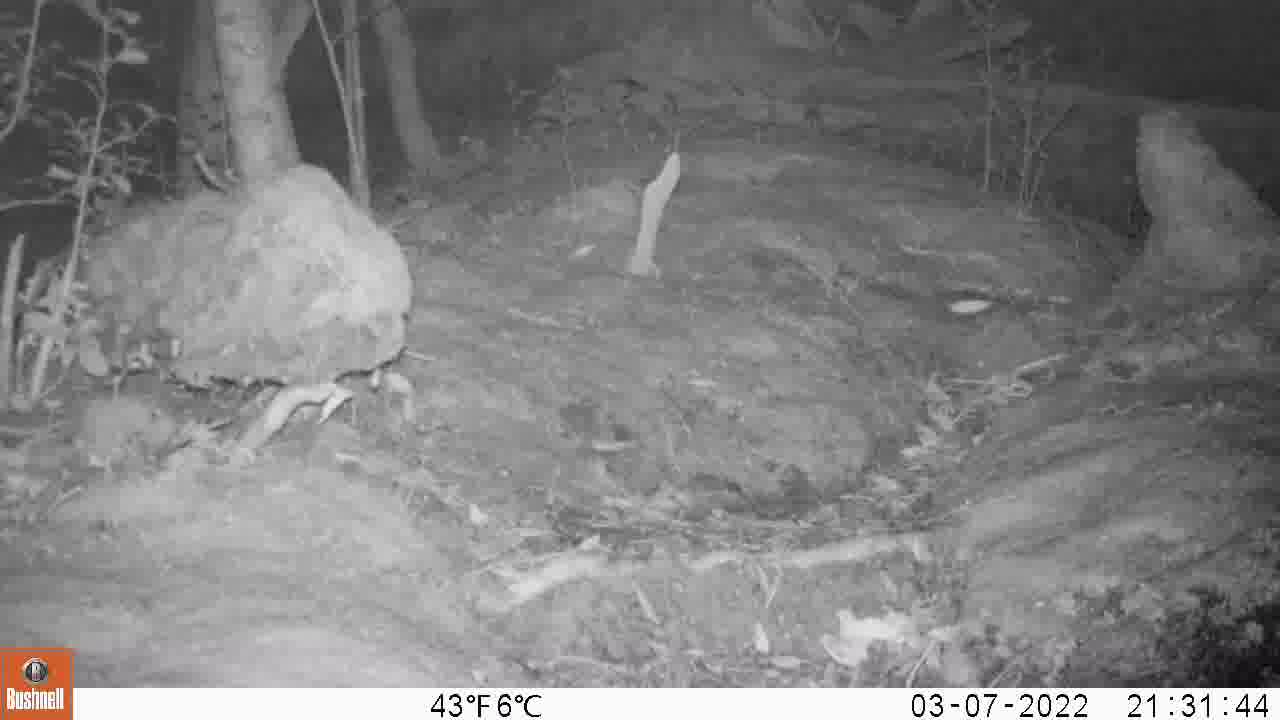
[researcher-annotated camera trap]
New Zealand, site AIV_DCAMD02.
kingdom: Animalia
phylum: Chordata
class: Mammalia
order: Rodentia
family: Muridae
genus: Mus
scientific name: Mus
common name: mouse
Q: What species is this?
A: Mouse (Mus).